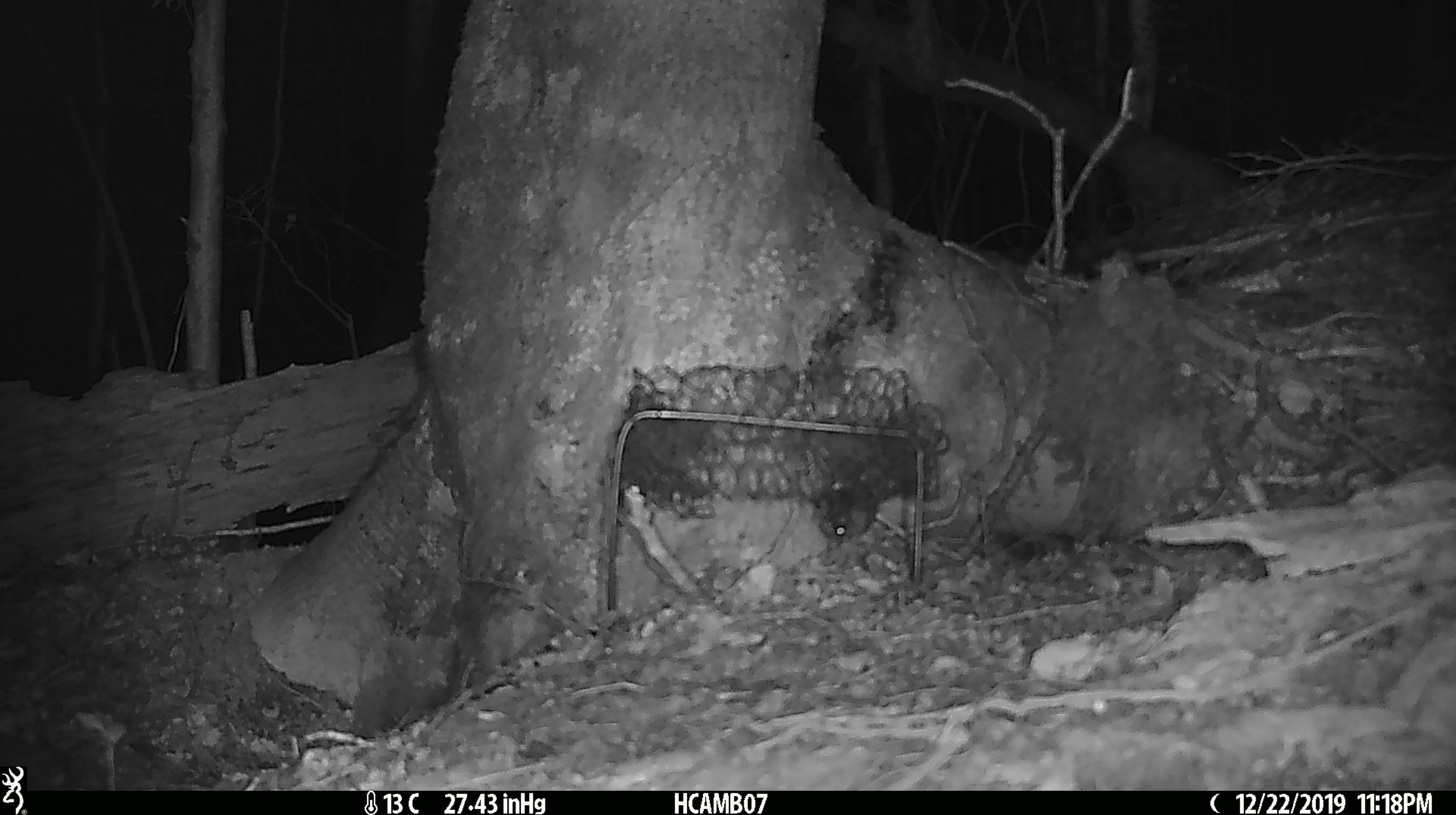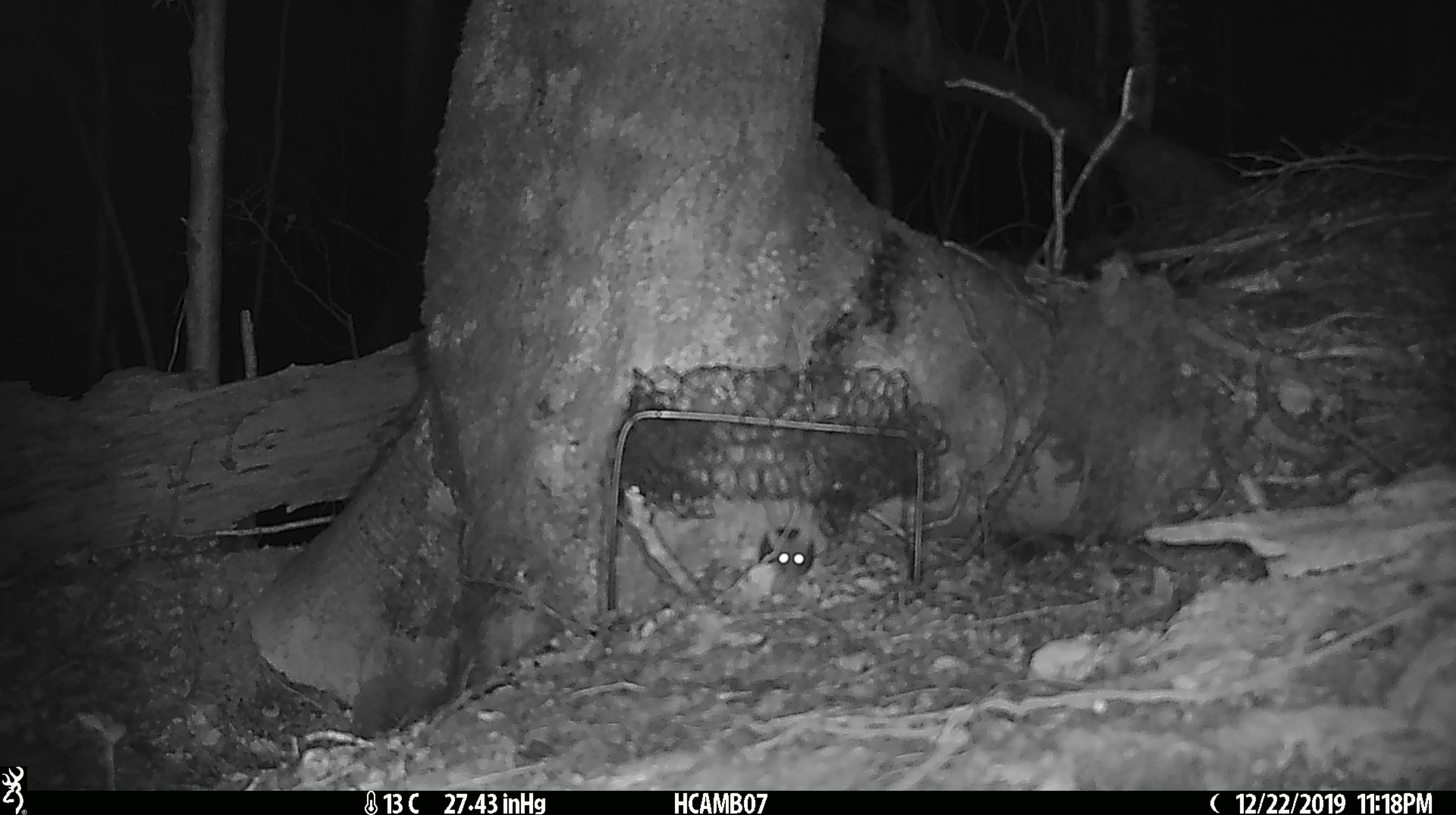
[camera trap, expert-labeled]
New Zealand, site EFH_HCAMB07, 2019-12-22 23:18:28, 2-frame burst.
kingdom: Animalia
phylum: Chordata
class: Mammalia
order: Rodentia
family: Muridae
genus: Mus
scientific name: Mus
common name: mouse